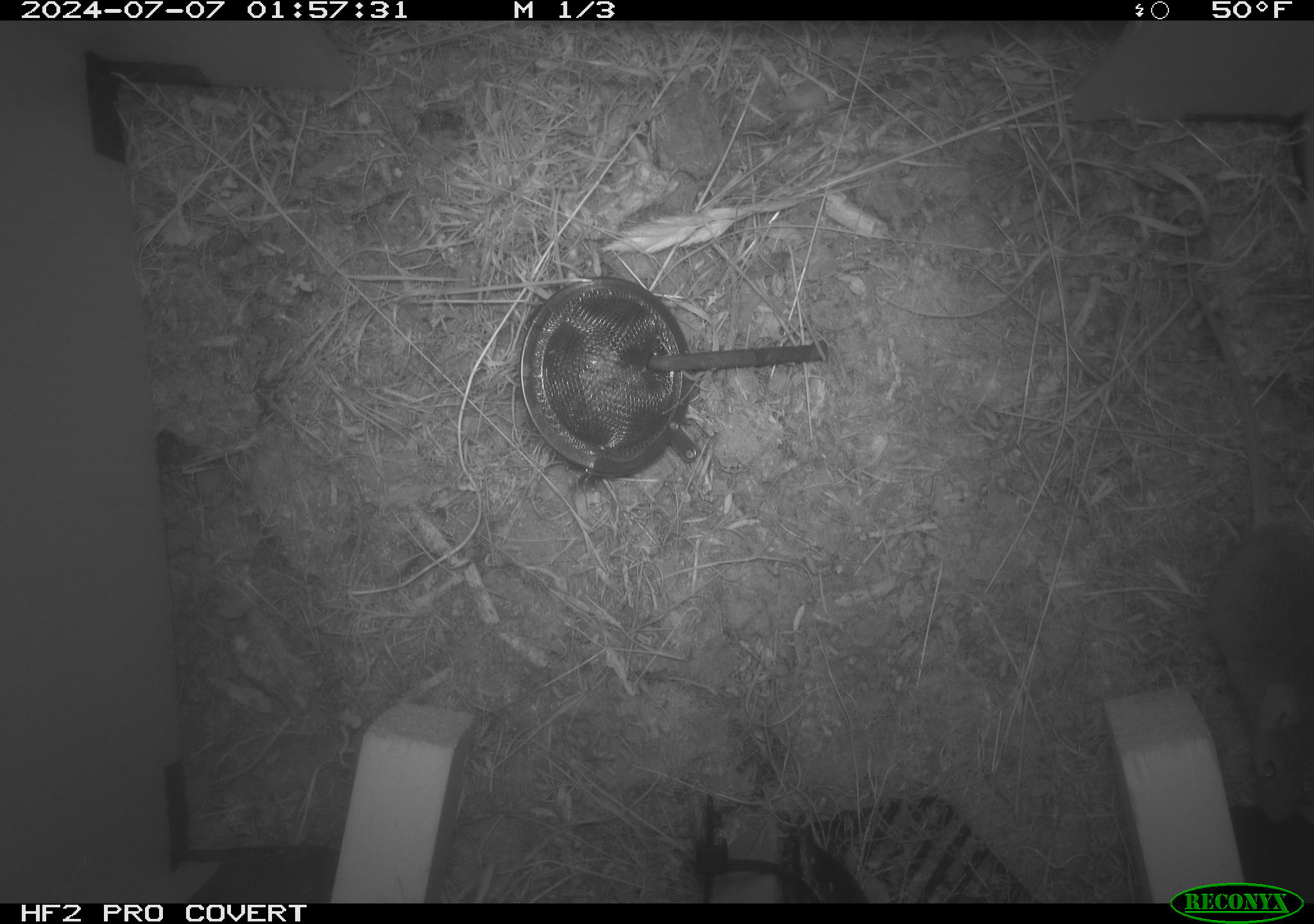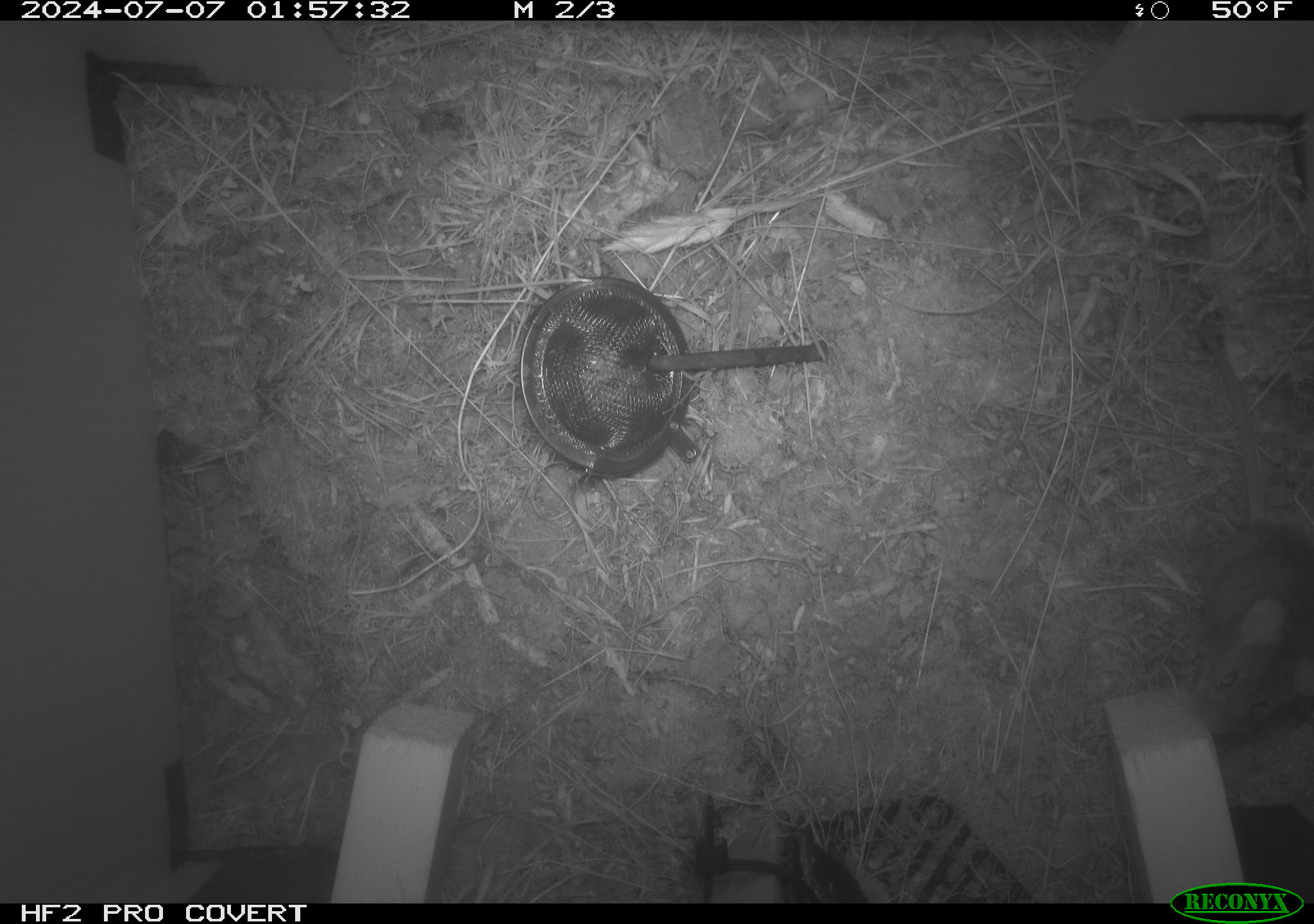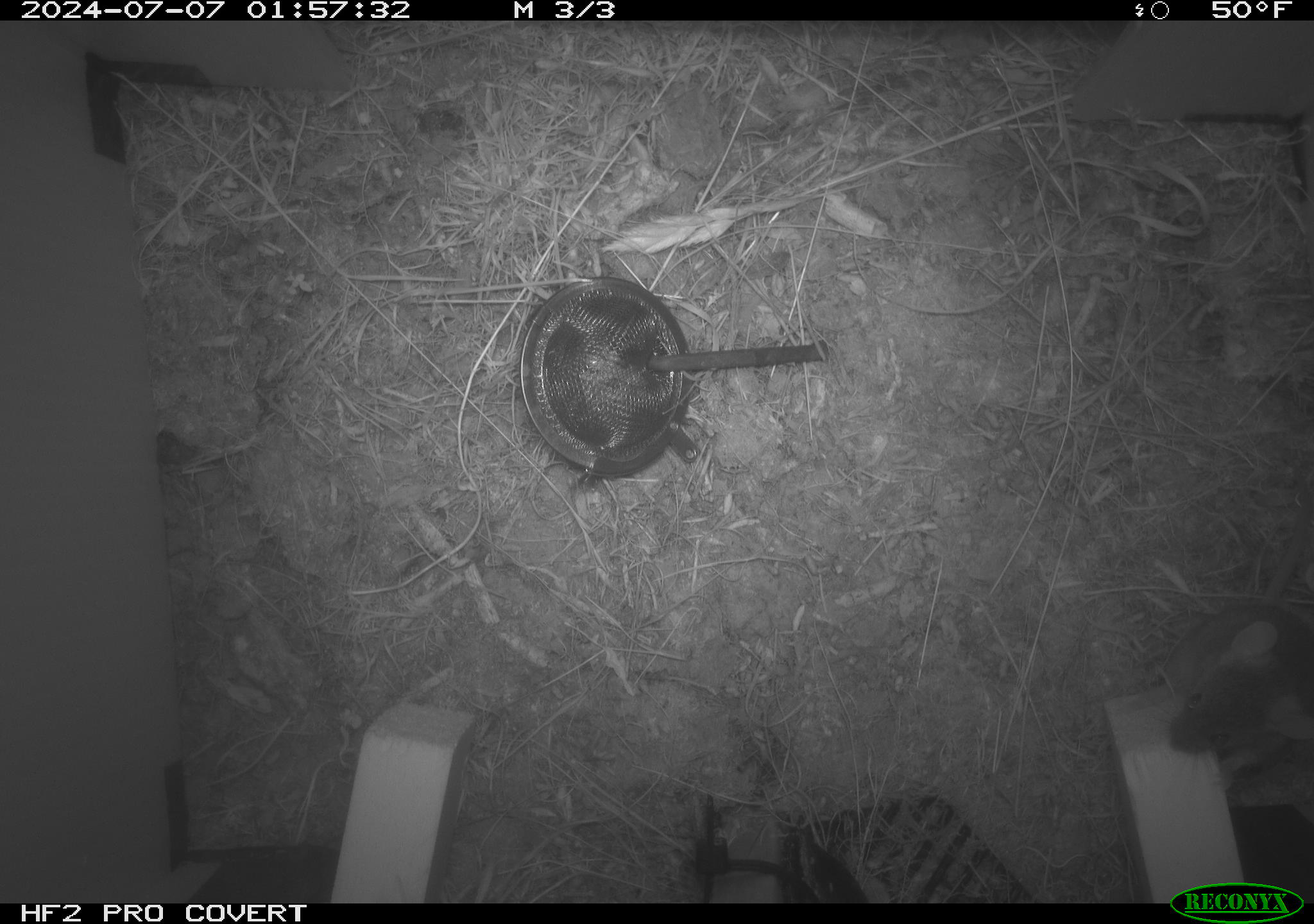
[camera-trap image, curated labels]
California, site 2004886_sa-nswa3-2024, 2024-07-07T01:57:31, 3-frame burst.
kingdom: Animalia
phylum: Chordata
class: Mammalia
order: Rodentia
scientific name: Rodentia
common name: rodent